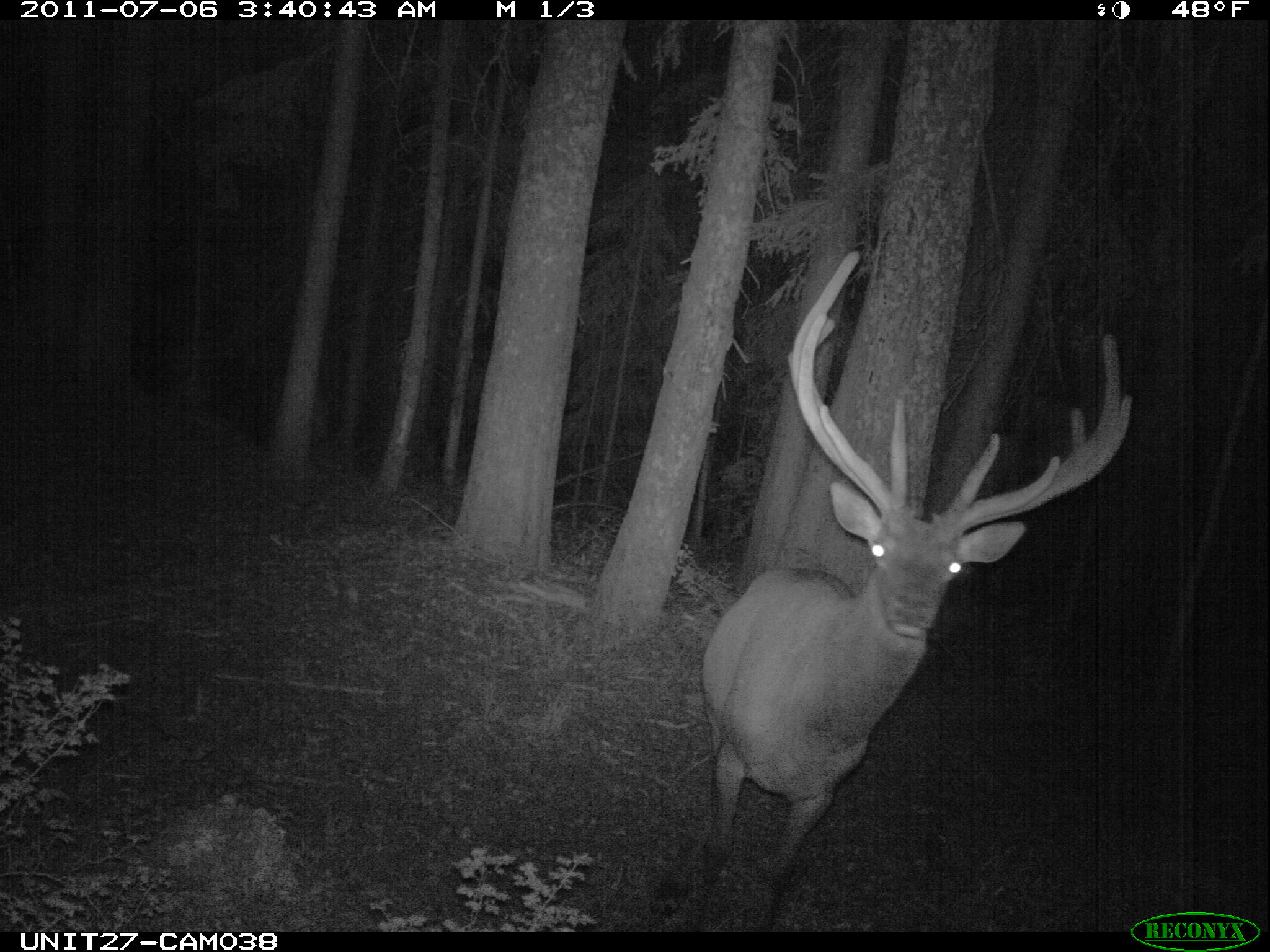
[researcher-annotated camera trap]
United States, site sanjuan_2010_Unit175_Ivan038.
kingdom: Animalia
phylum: Chordata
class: Mammalia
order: Artiodactyla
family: Cervidae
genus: Cervus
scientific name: Cervus elaphus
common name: red deer